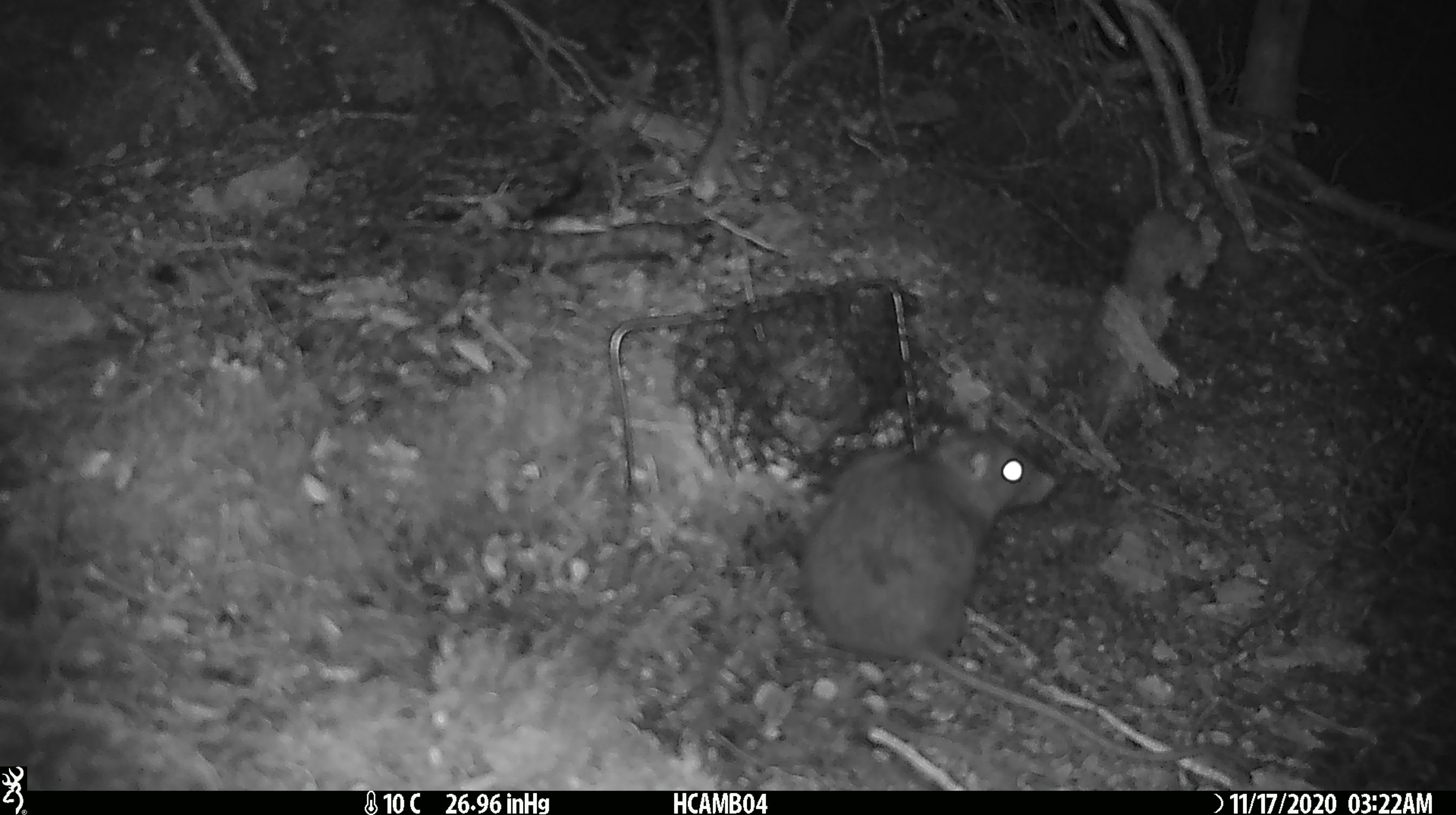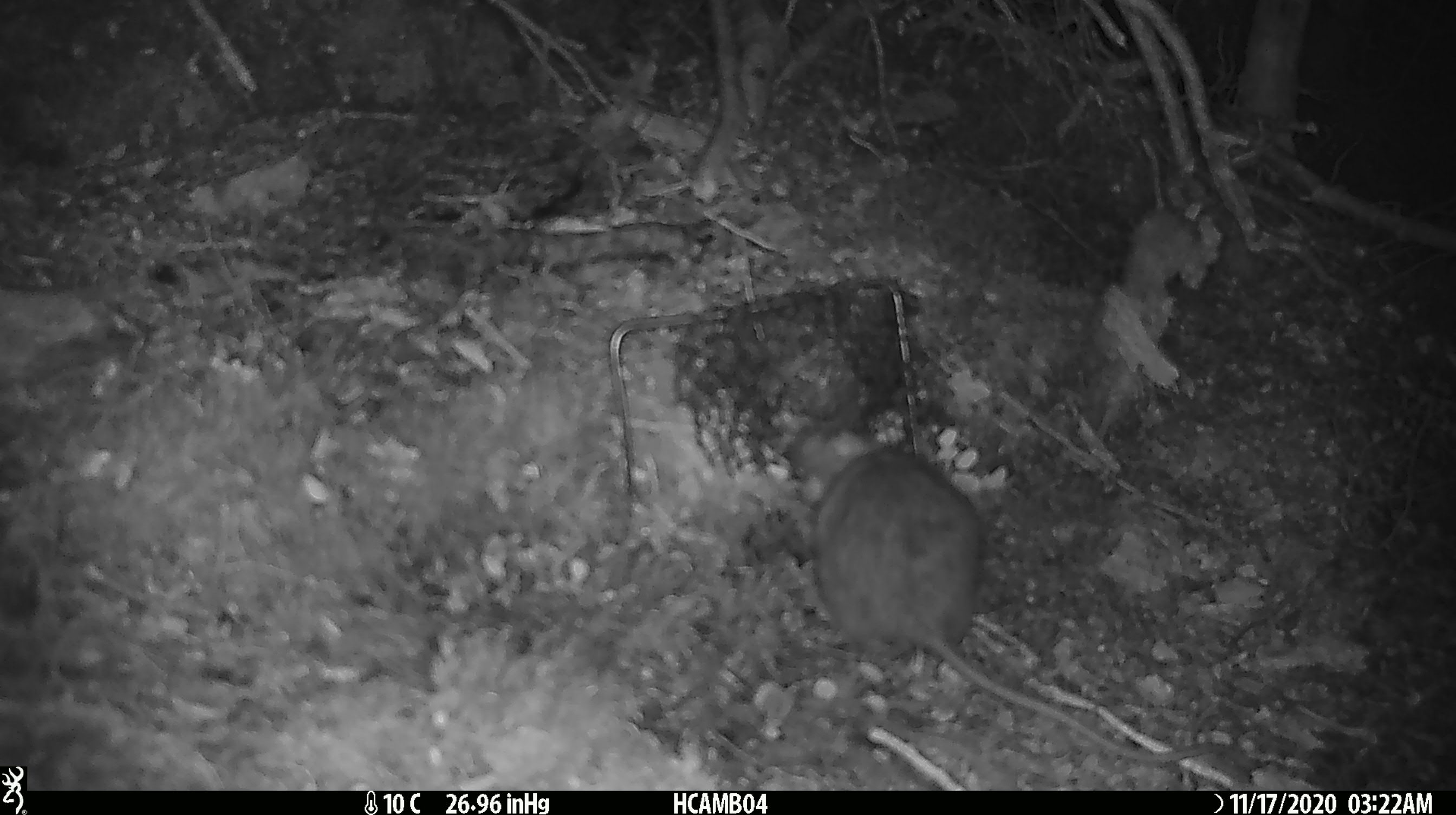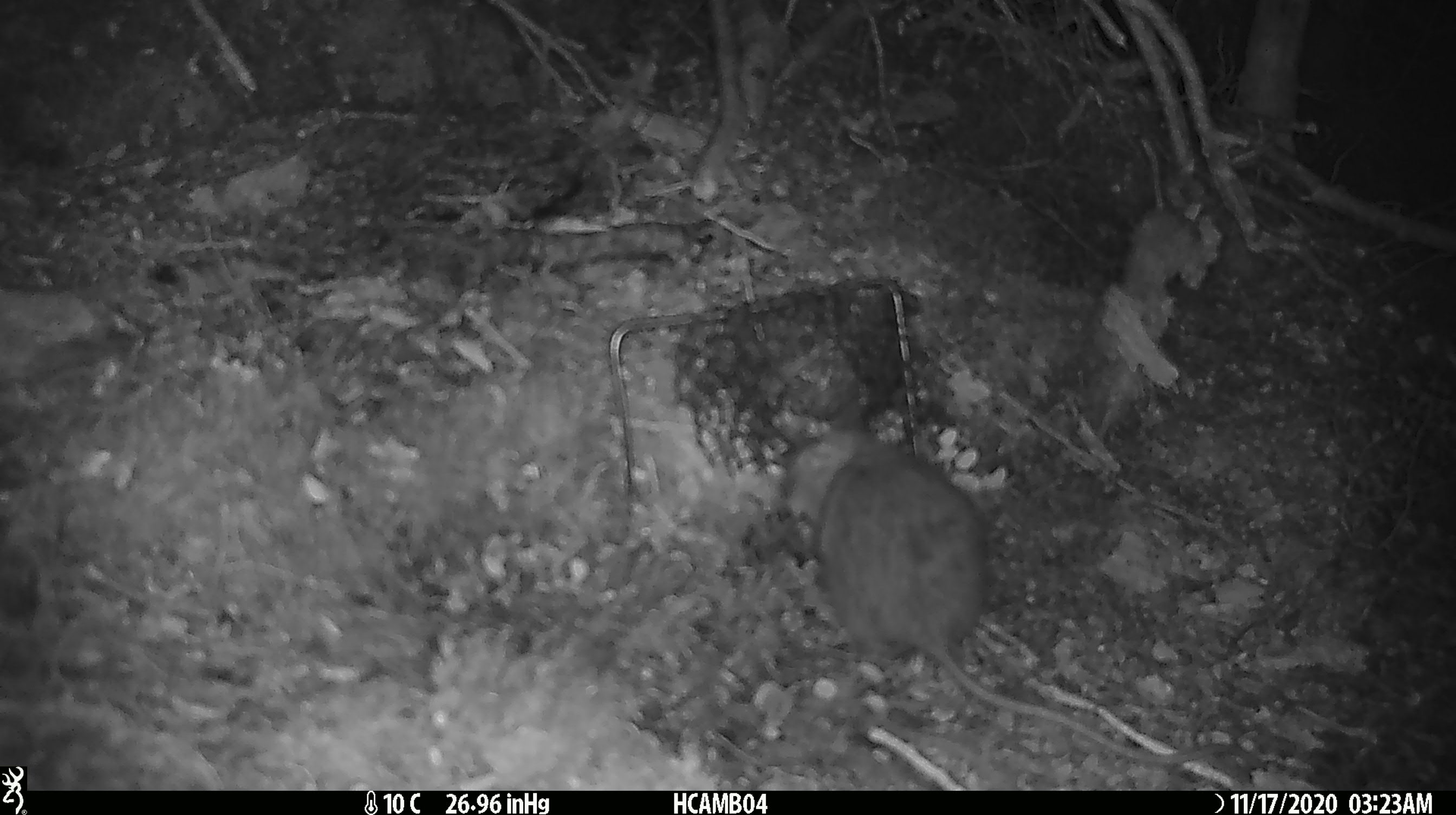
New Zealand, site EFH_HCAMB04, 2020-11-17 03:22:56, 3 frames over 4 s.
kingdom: Animalia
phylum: Chordata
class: Mammalia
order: Rodentia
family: Muridae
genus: Rattus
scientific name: Rattus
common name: rat